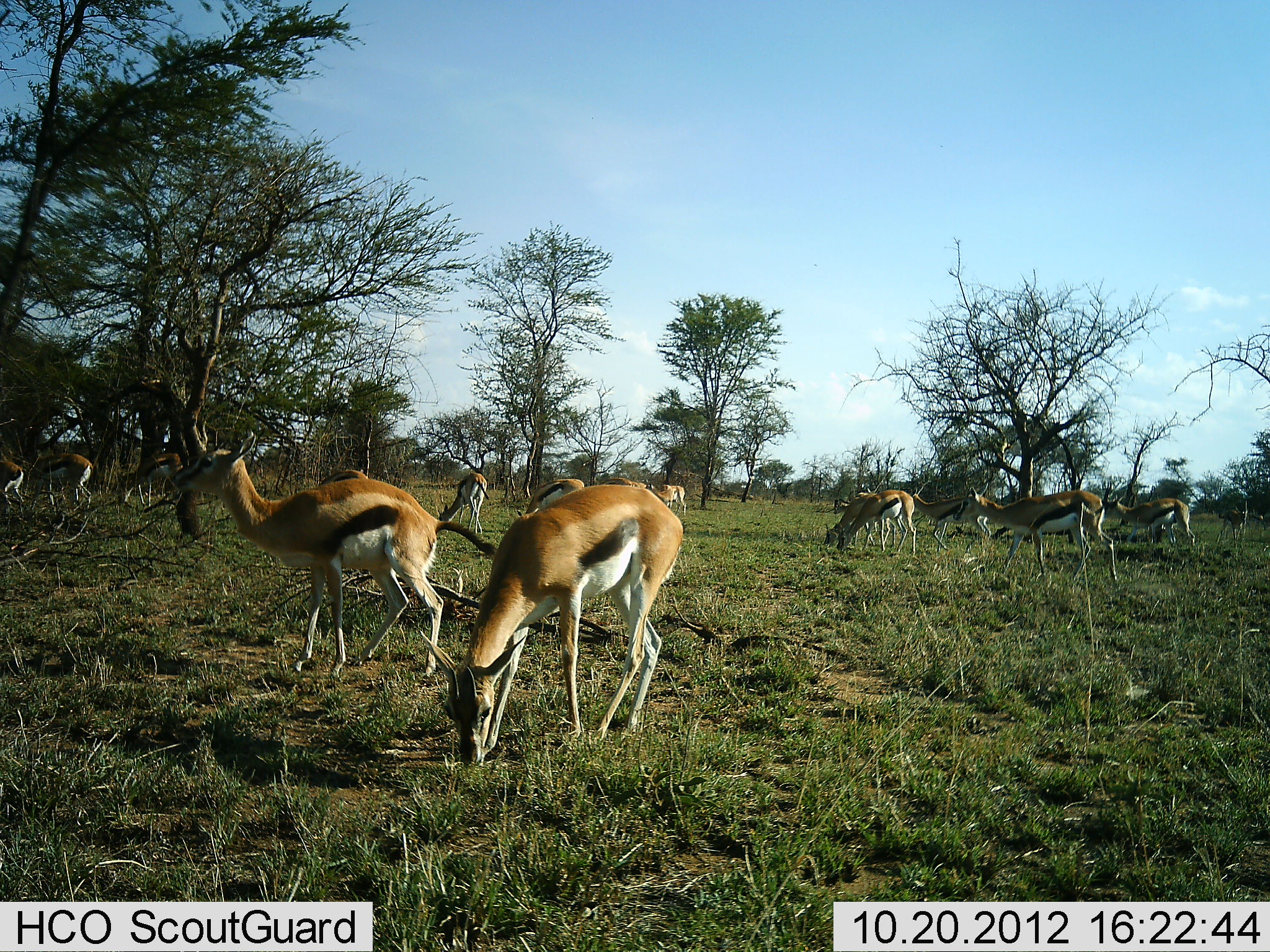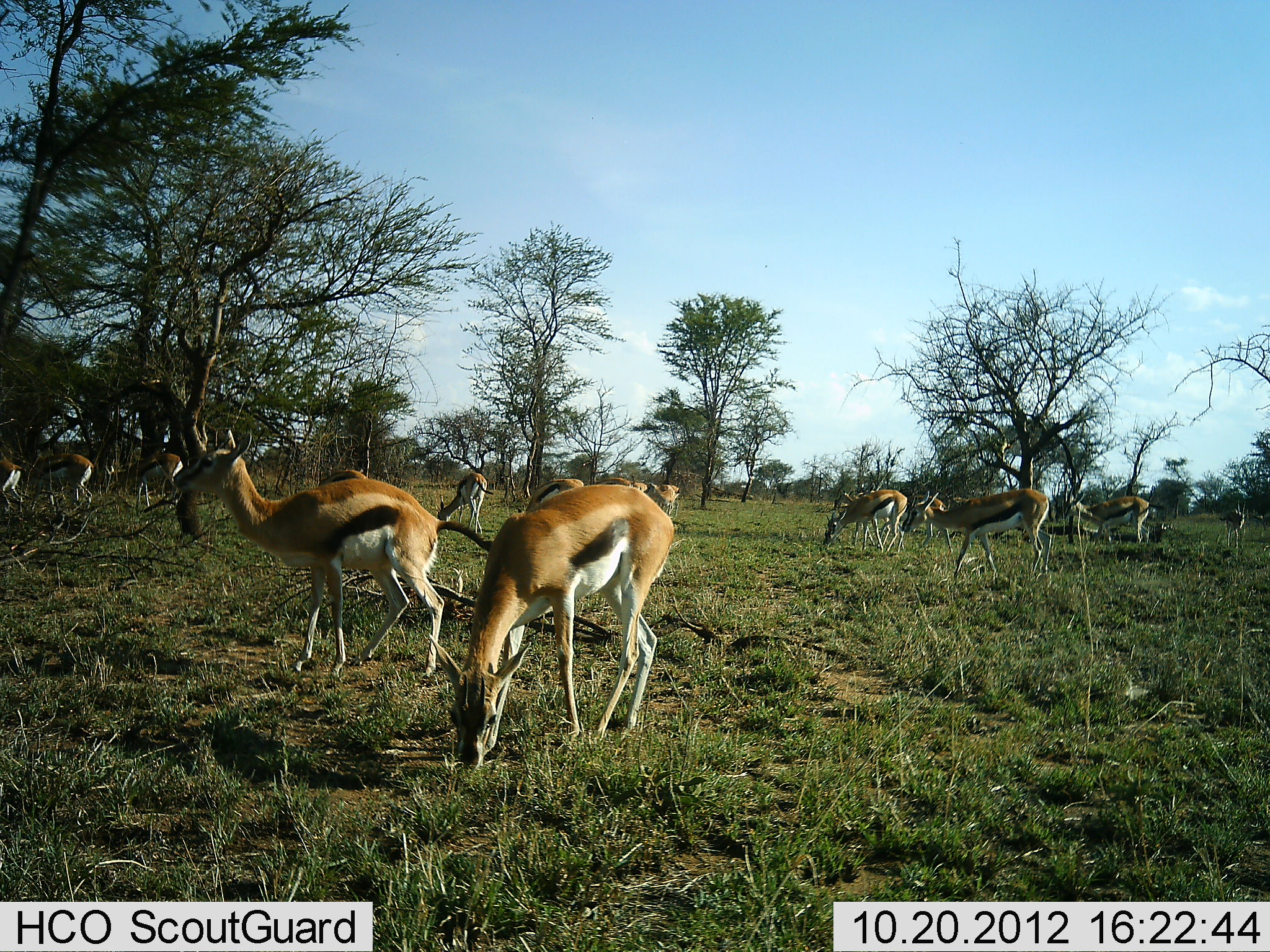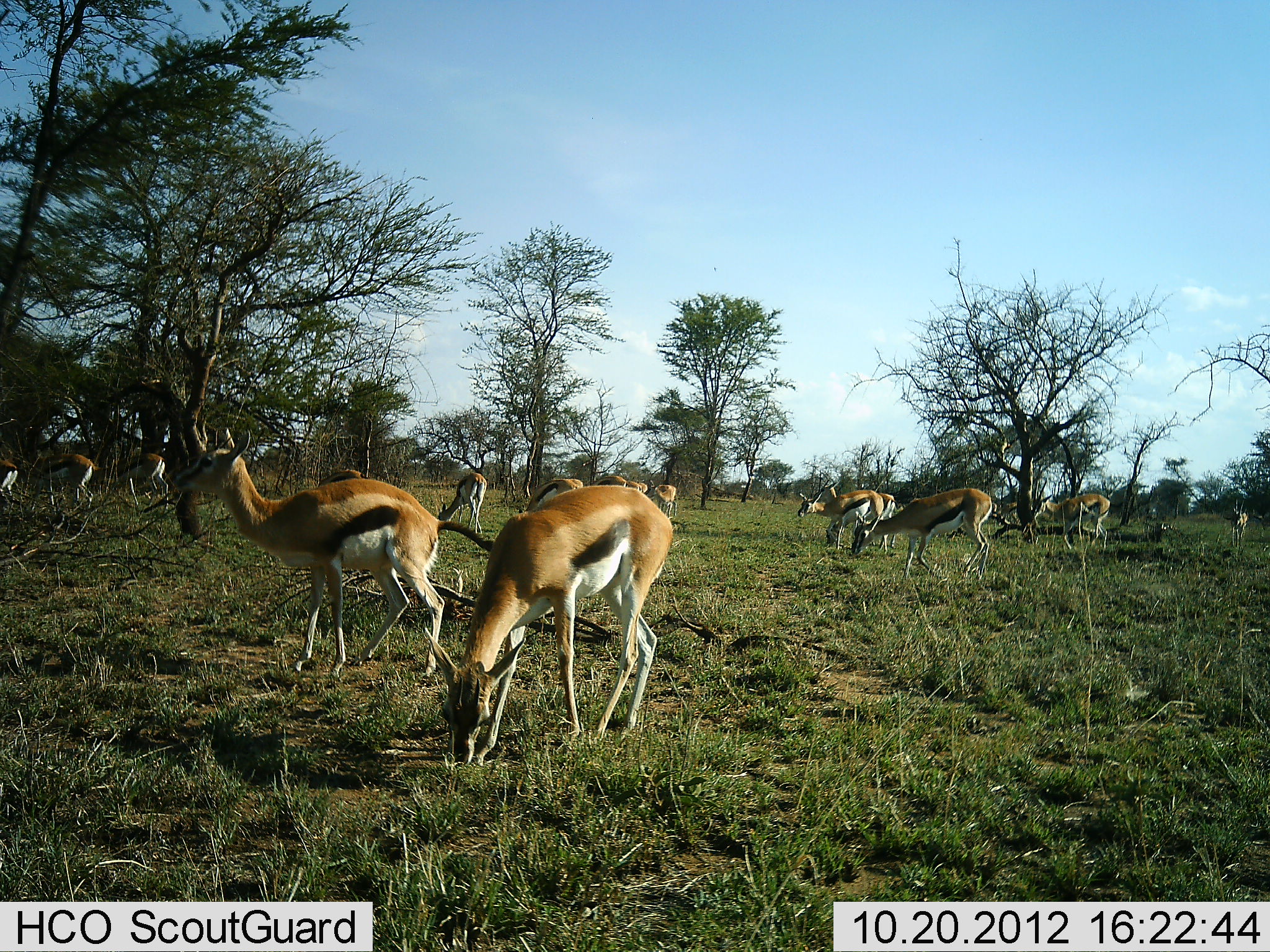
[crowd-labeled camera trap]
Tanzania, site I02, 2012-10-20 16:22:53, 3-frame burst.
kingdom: Animalia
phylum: Chordata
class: Mammalia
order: Artiodactyla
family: Bovidae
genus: Eudorcas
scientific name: Eudorcas thomsonii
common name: thomson's gazelle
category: gazellethomsons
Gazellethomsons (thomson's gazelle) (Eudorcas thomsonii), count 11-50. Behavior (volunteer vote fractions): standing 60%, resting 0%, moving 50%, interacting 0%. Young present (vote fraction): 0%. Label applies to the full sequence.